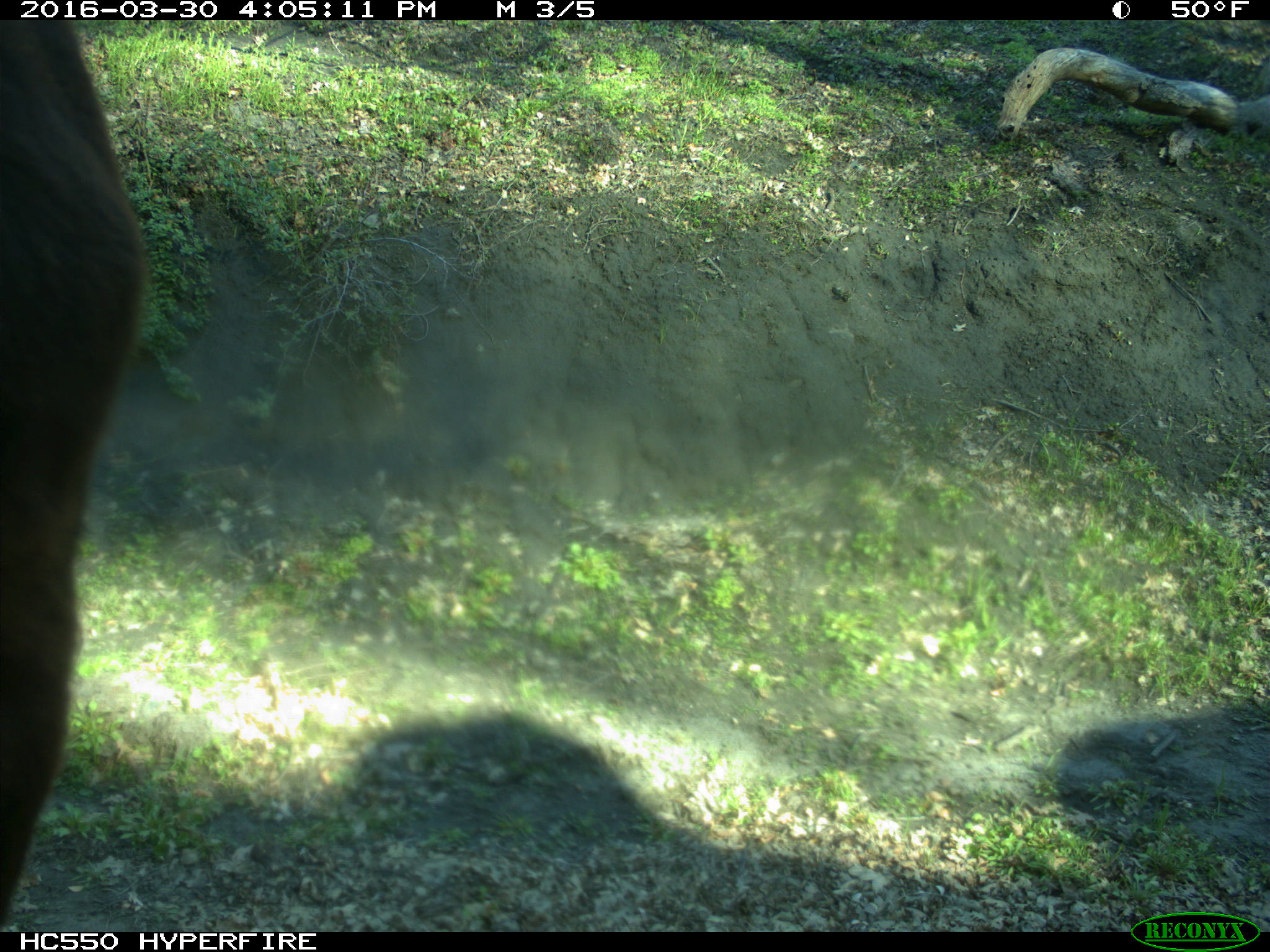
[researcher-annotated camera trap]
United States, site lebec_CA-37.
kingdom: Animalia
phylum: Chordata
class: Mammalia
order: Artiodactyla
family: Bovidae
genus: Bos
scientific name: Bos taurus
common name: domestic cow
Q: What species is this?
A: Bos taurus (domestic cow).